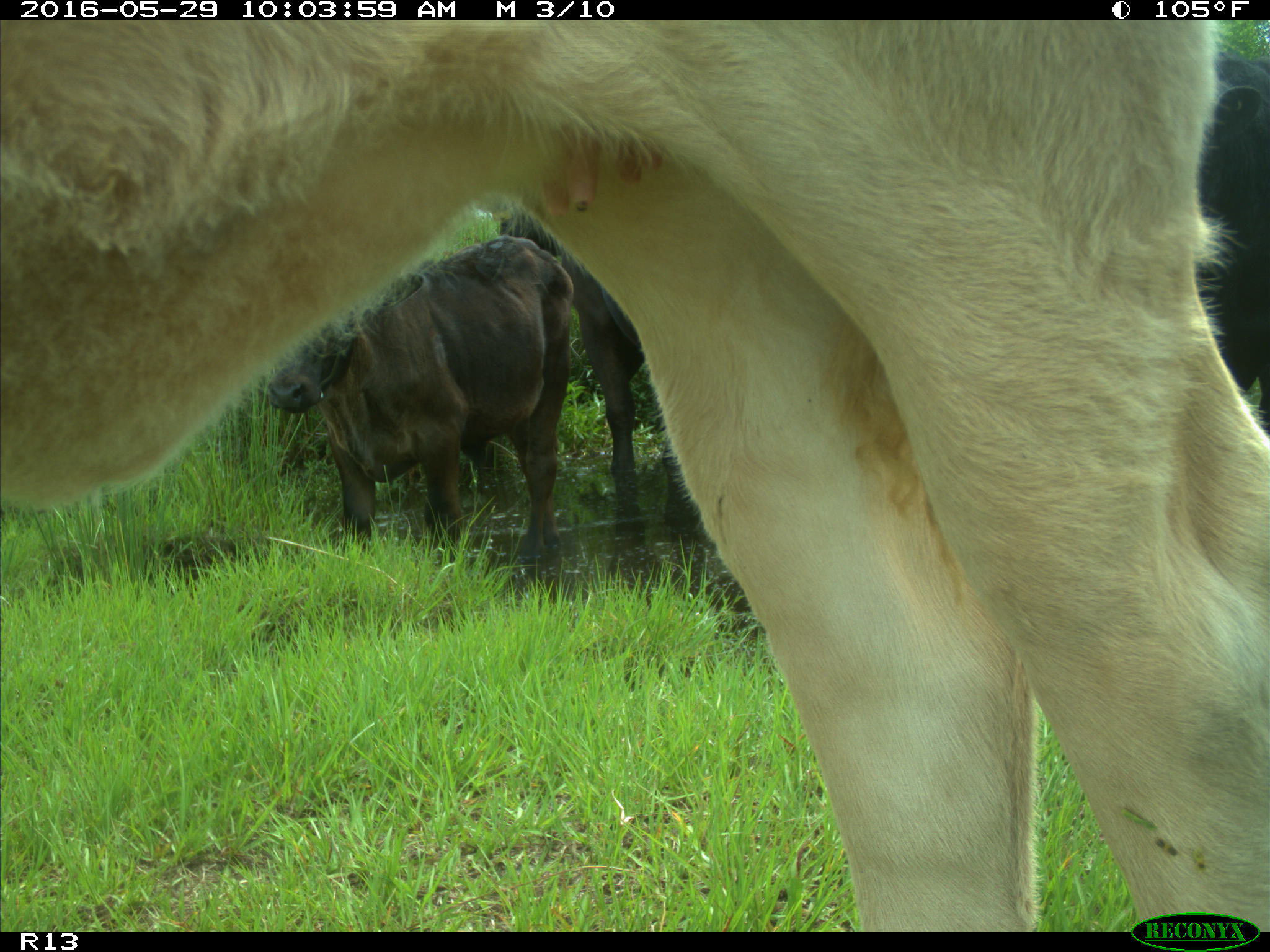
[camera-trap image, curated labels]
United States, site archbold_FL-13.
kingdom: Animalia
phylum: Chordata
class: Mammalia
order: Artiodactyla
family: Bovidae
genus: Bos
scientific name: Bos taurus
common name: domestic cow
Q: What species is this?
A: Bos taurus (domestic cow).